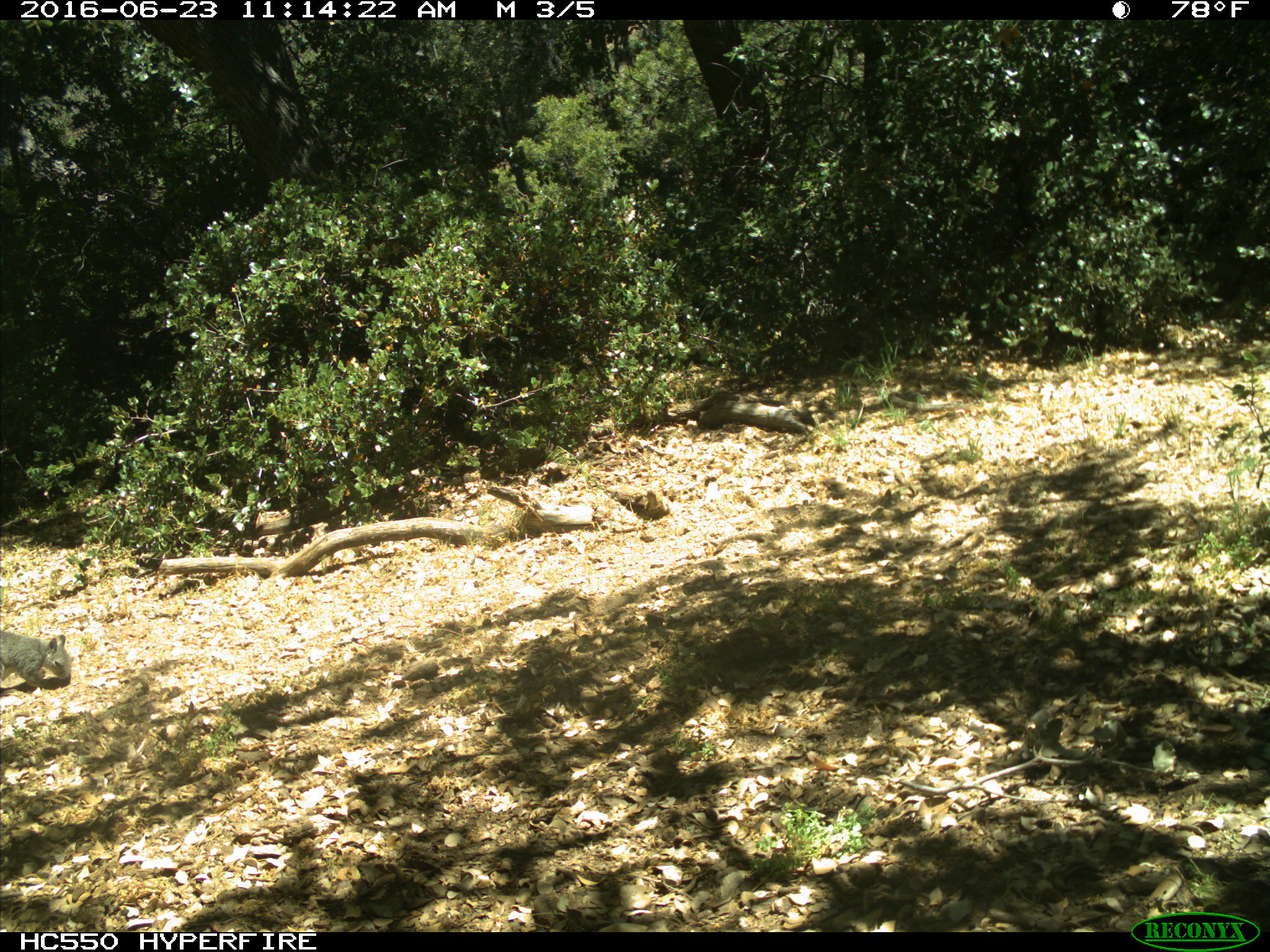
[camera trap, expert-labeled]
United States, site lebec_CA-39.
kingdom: Animalia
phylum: Chordata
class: Mammalia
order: Rodentia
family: Sciuridae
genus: Sciurus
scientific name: Sciurus carolinensis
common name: eastern gray squirrel